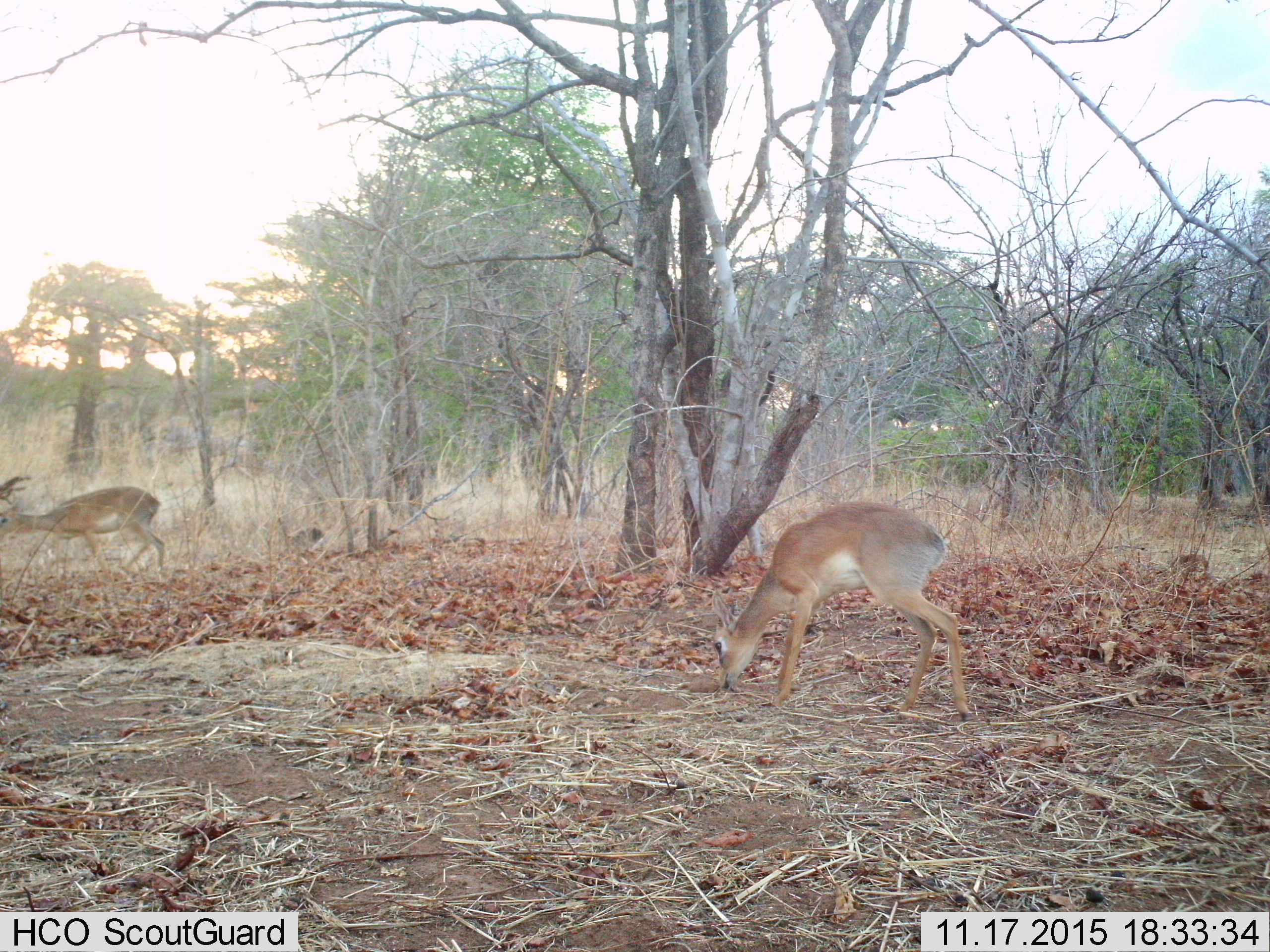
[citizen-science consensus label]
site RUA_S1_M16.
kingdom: Animalia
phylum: Chordata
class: Mammalia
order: Artiodactyla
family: Bovidae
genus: Sylvicapra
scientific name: Sylvicapra grimmia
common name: common duiker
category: duikercommongrey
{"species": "duikercommongrey (common duiker) (Sylvicapra grimmia)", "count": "2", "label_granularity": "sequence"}